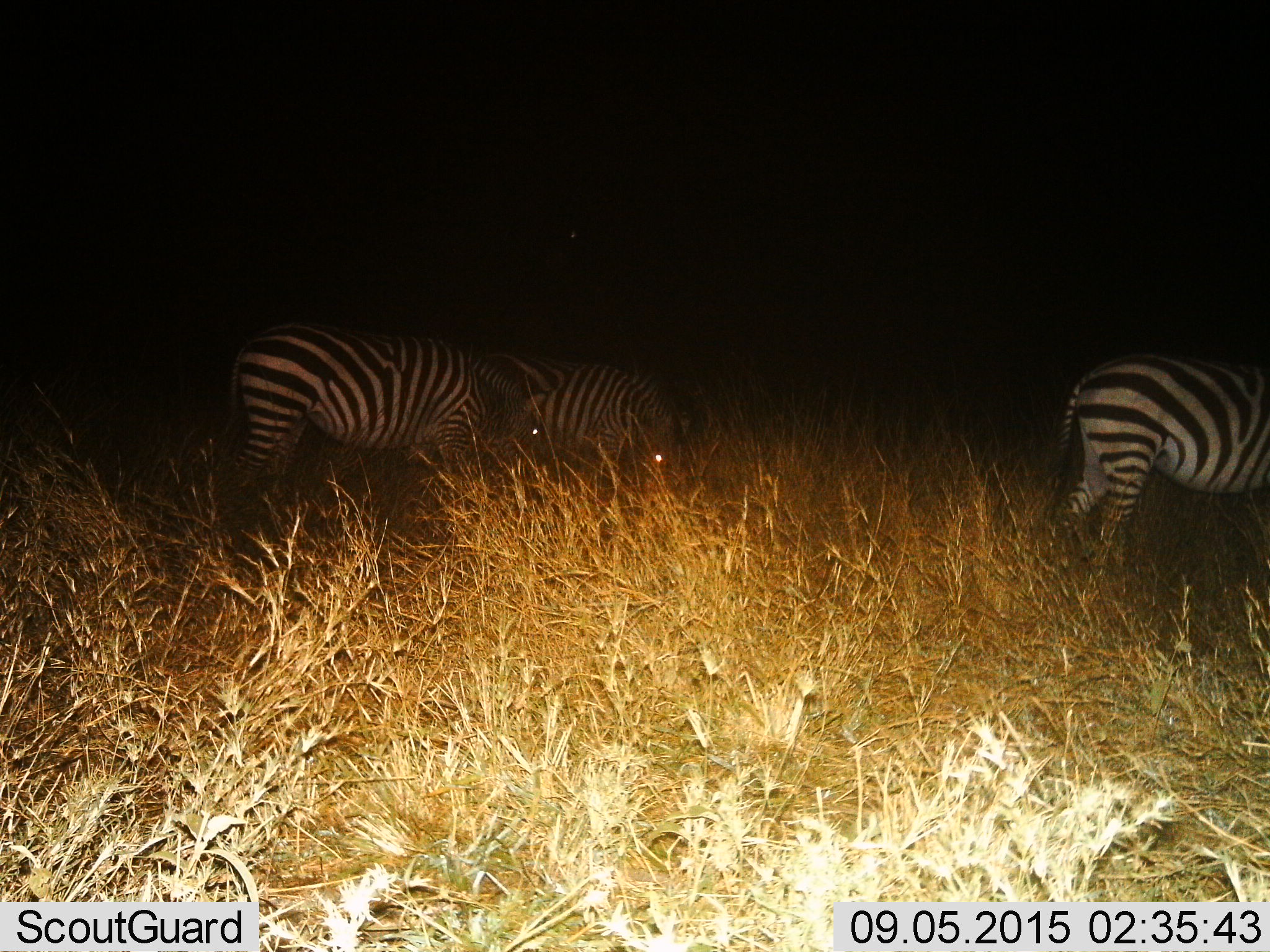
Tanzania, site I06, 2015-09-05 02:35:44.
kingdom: Animalia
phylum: Chordata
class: Mammalia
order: Perissodactyla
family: Equidae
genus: Equus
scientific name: Equus quagga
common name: plains zebra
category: zebra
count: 3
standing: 50%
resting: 0%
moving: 0%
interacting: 0%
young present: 0%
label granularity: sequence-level